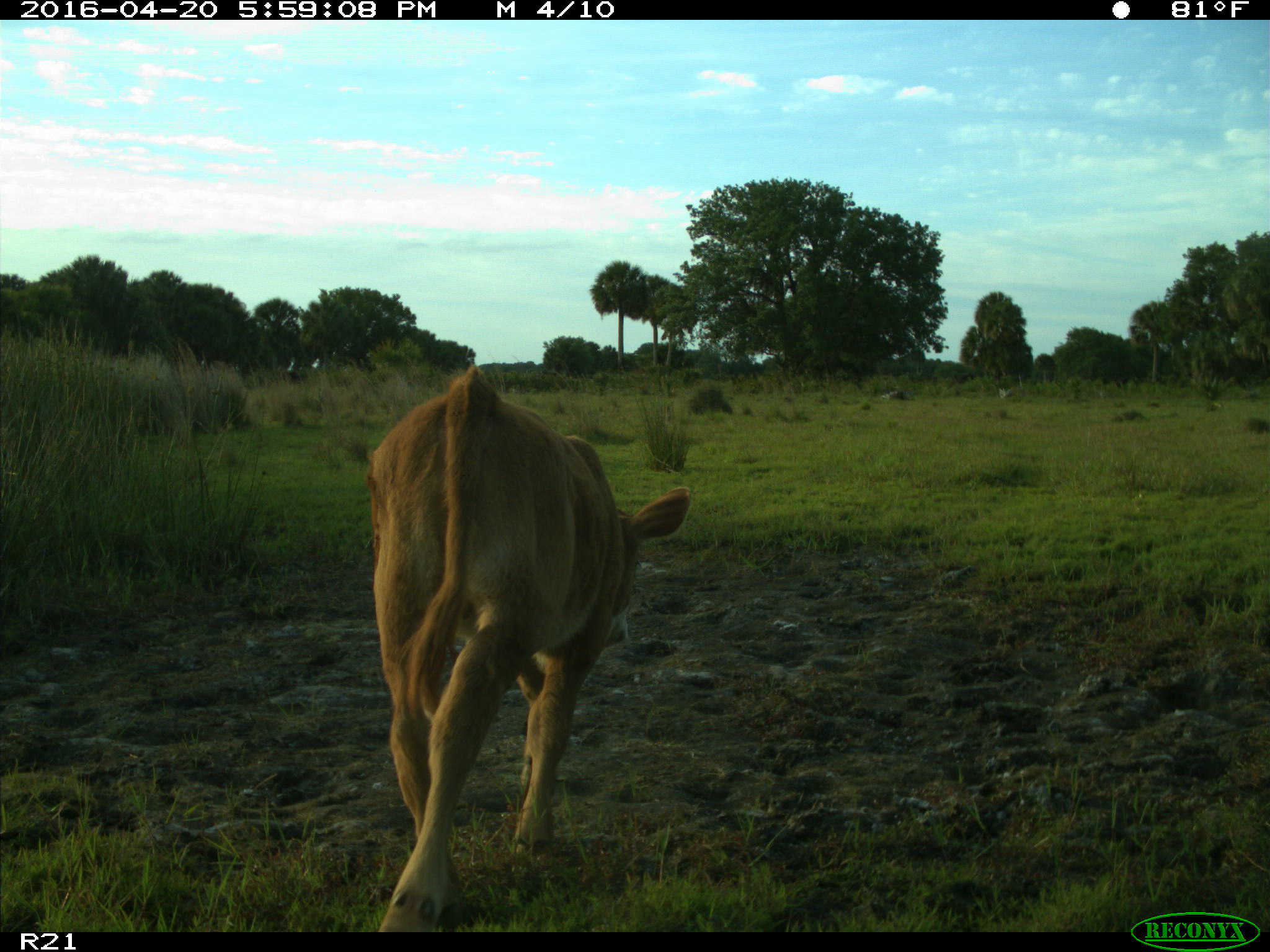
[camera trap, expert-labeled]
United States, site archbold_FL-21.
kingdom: Animalia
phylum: Chordata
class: Mammalia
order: Artiodactyla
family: Bovidae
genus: Bos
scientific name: Bos taurus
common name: domestic cow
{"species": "Bos taurus (domestic cow)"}